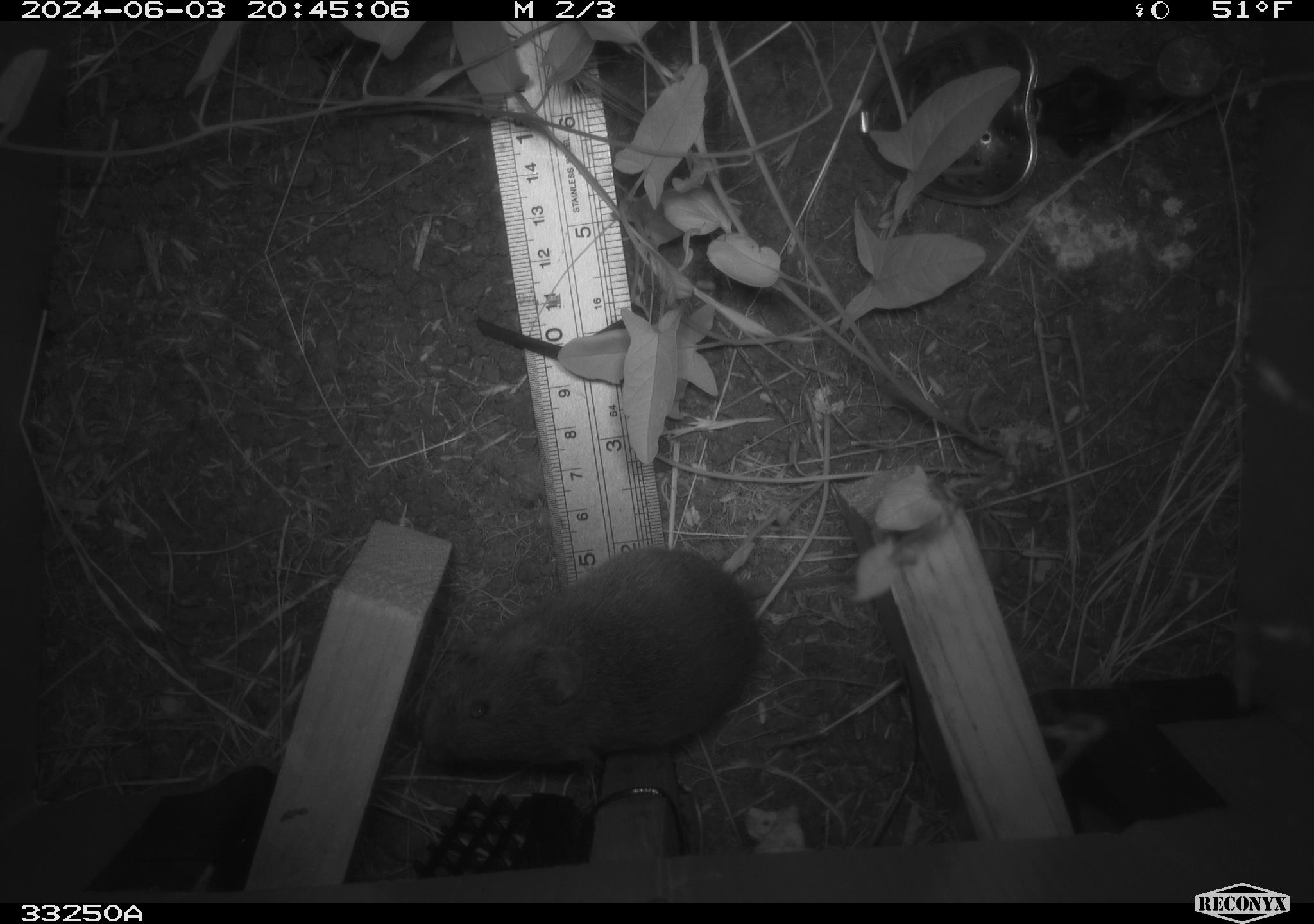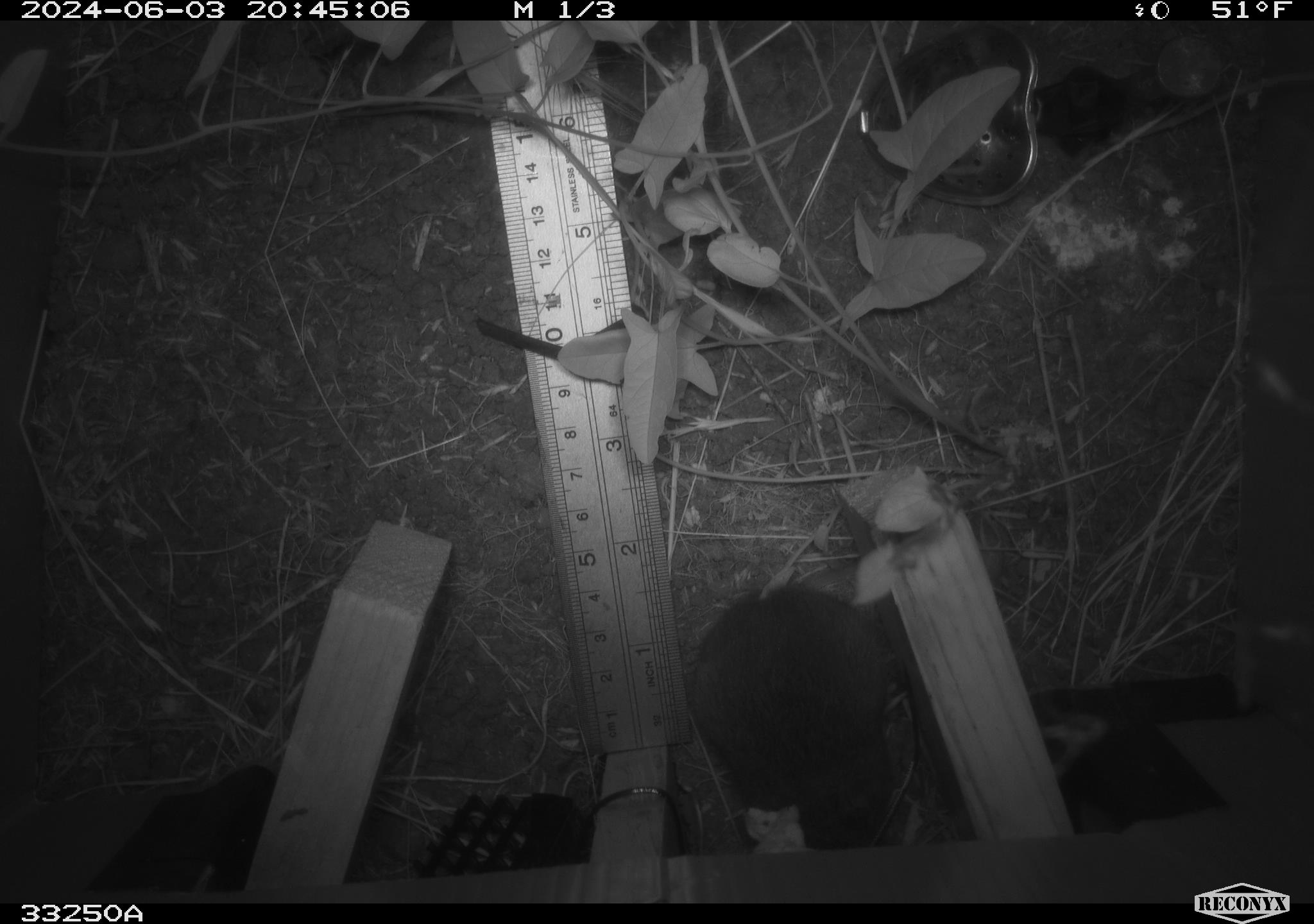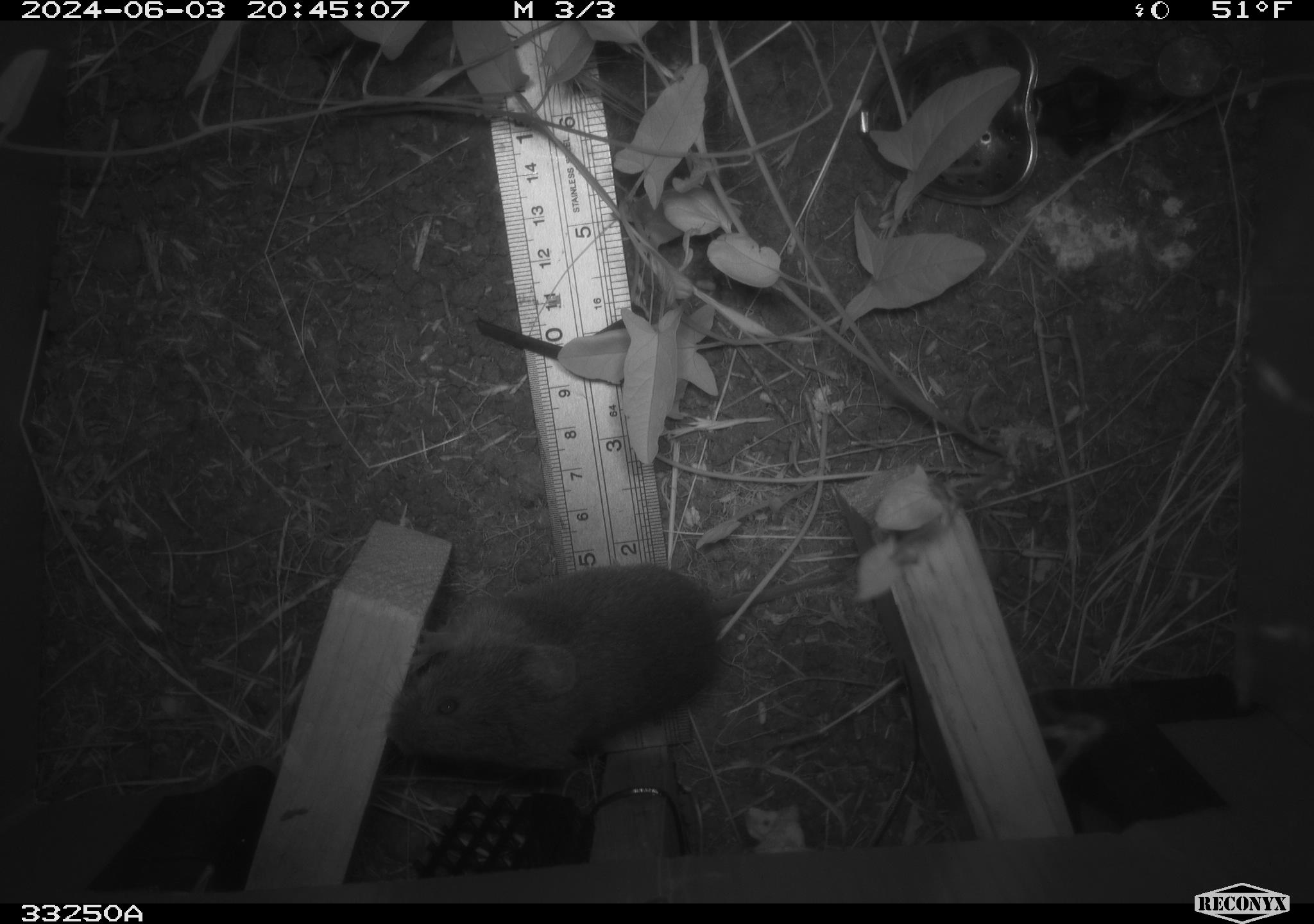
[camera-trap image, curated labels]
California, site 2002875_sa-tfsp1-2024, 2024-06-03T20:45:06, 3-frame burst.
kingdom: Animalia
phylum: Chordata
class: Mammalia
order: Rodentia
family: Cricetidae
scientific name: Arvicolinae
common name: voles, lemmings, and muskrats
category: arvicolinae subfamily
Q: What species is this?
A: Arvicolinae subfamily (voles, lemmings, and muskrats) (Arvicolinae).